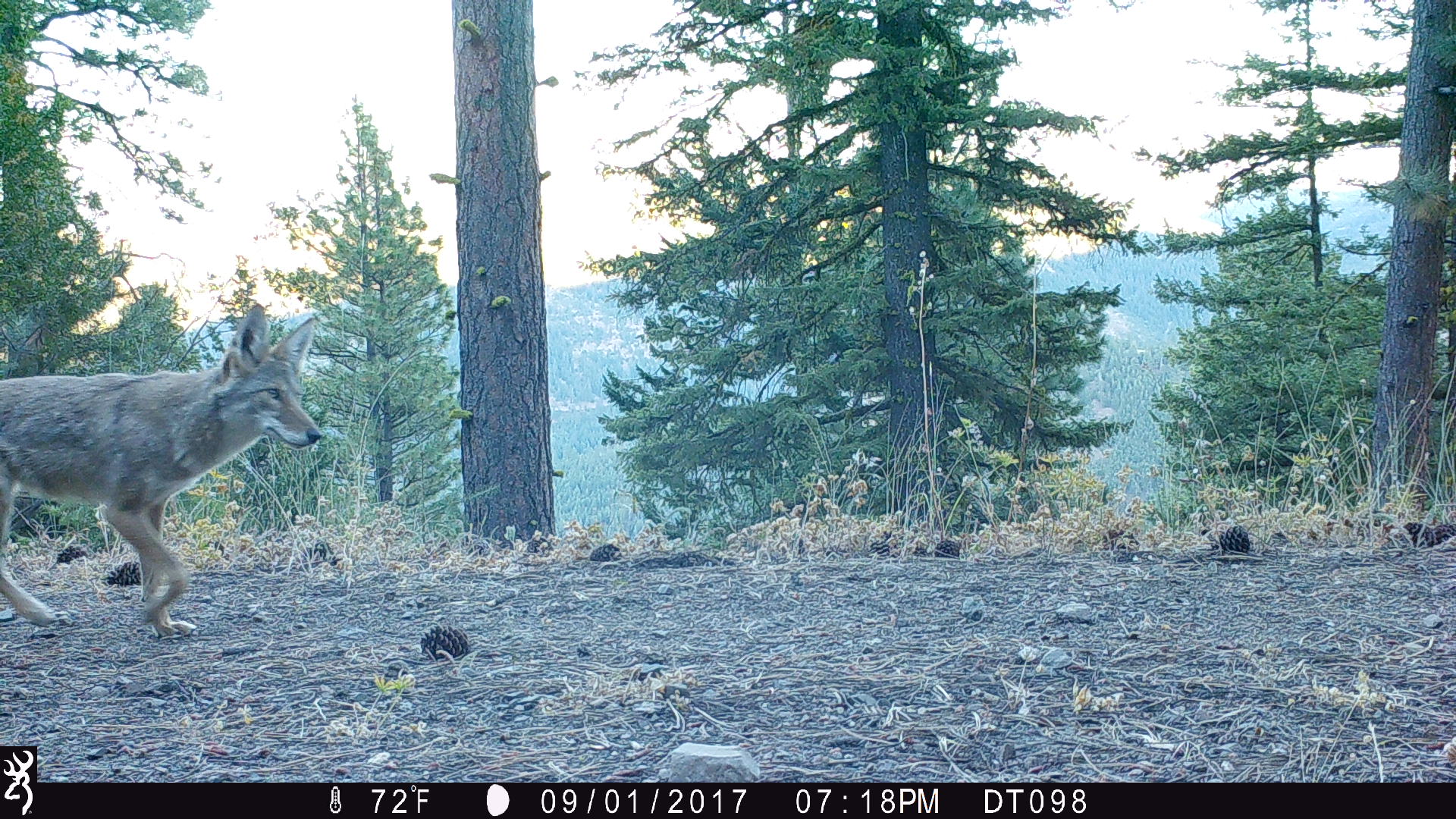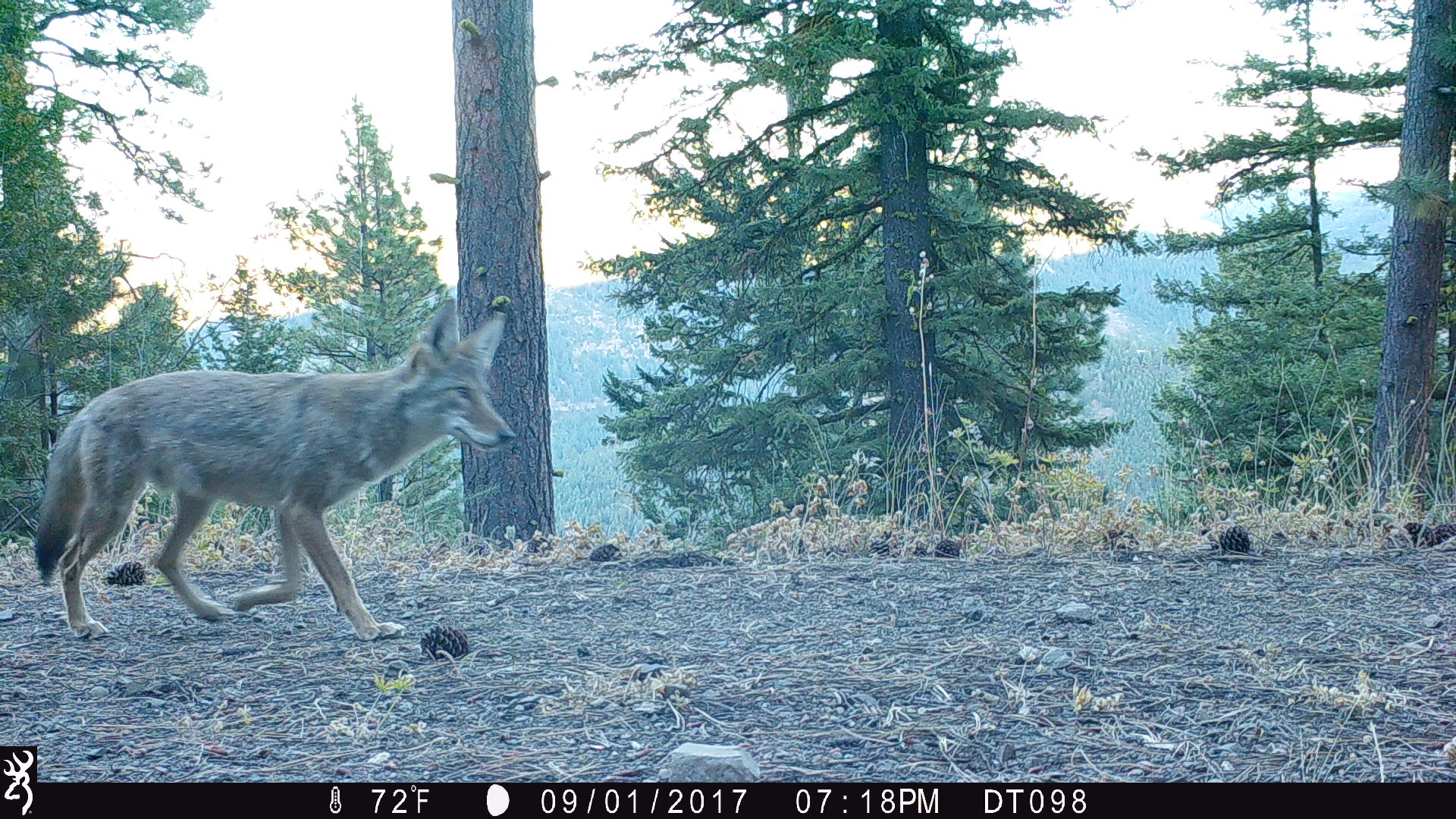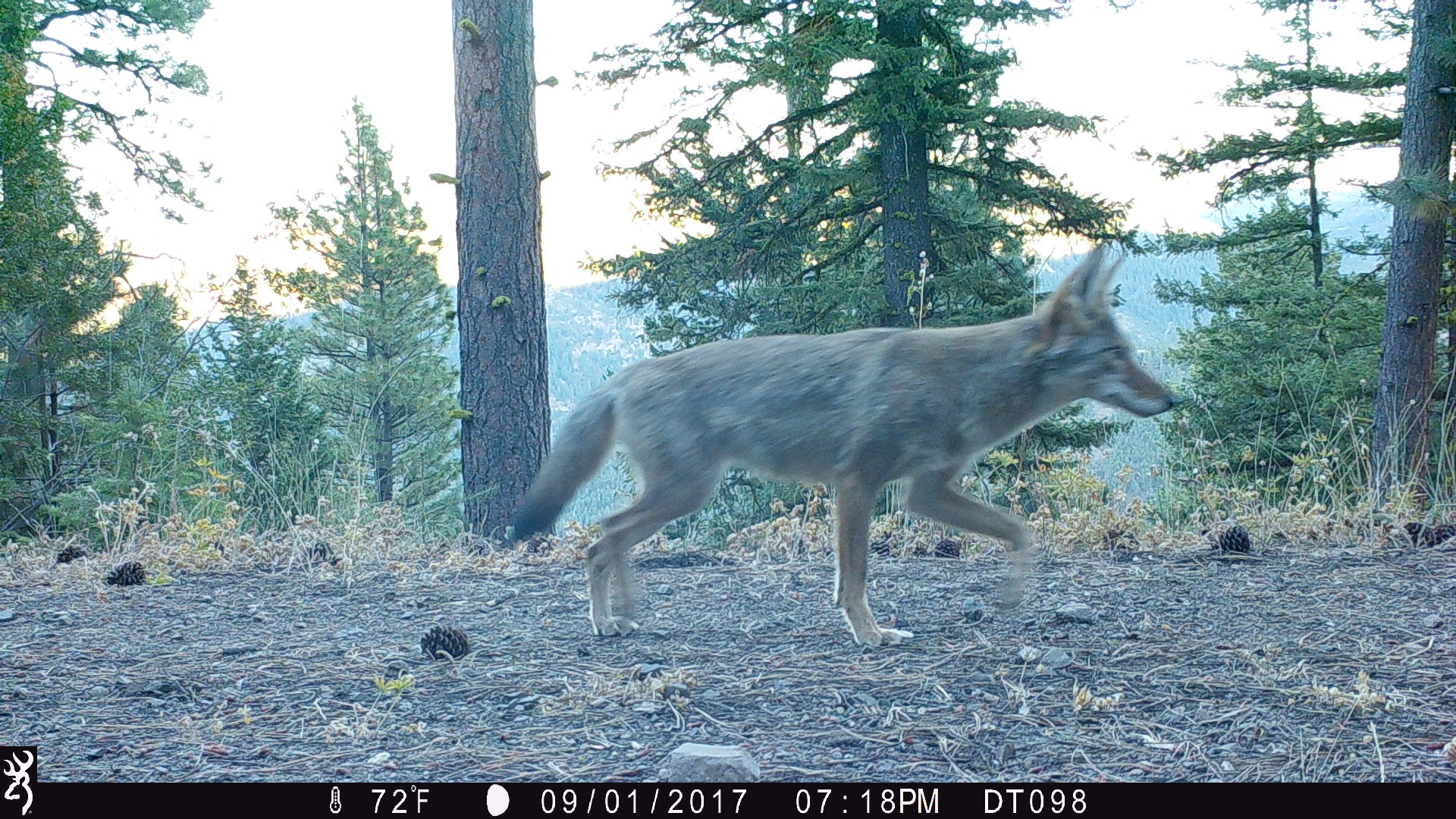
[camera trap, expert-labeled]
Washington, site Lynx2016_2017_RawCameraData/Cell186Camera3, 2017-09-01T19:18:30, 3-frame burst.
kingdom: Animalia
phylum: Chordata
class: Mammalia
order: Carnivora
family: Canidae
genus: Canis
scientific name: Canis latrans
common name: coyote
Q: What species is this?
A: Canis latrans (coyote).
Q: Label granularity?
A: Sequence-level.